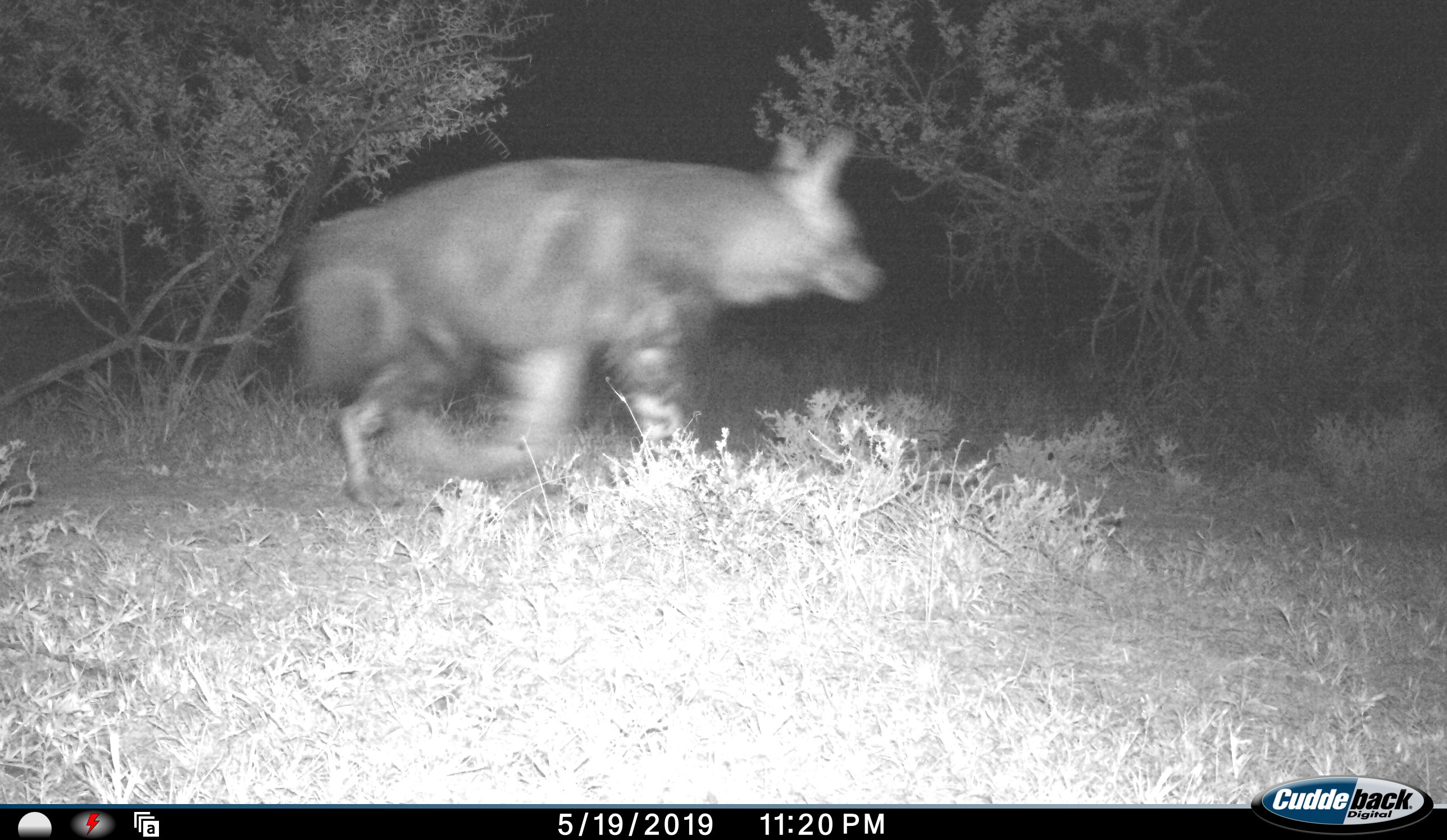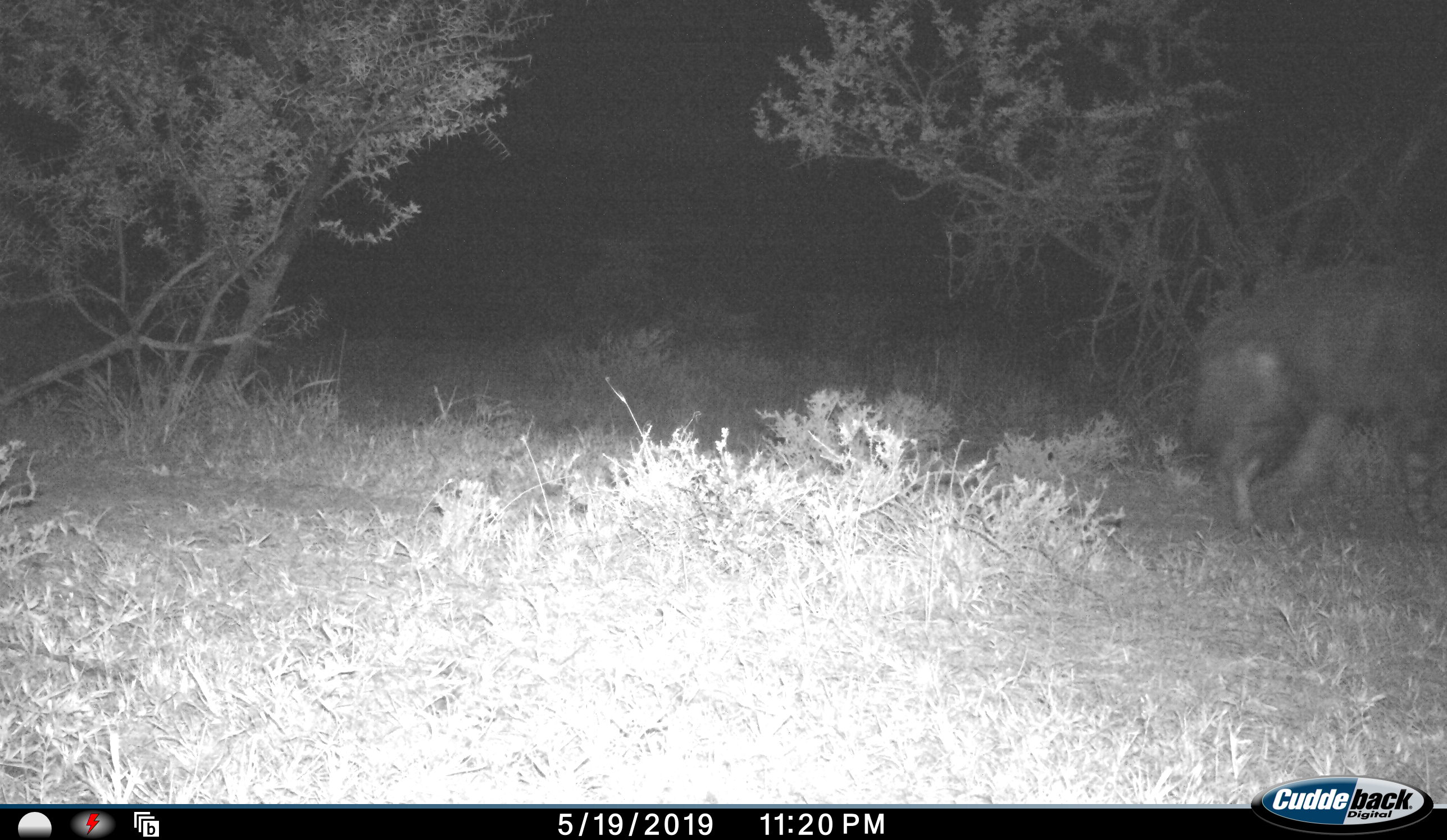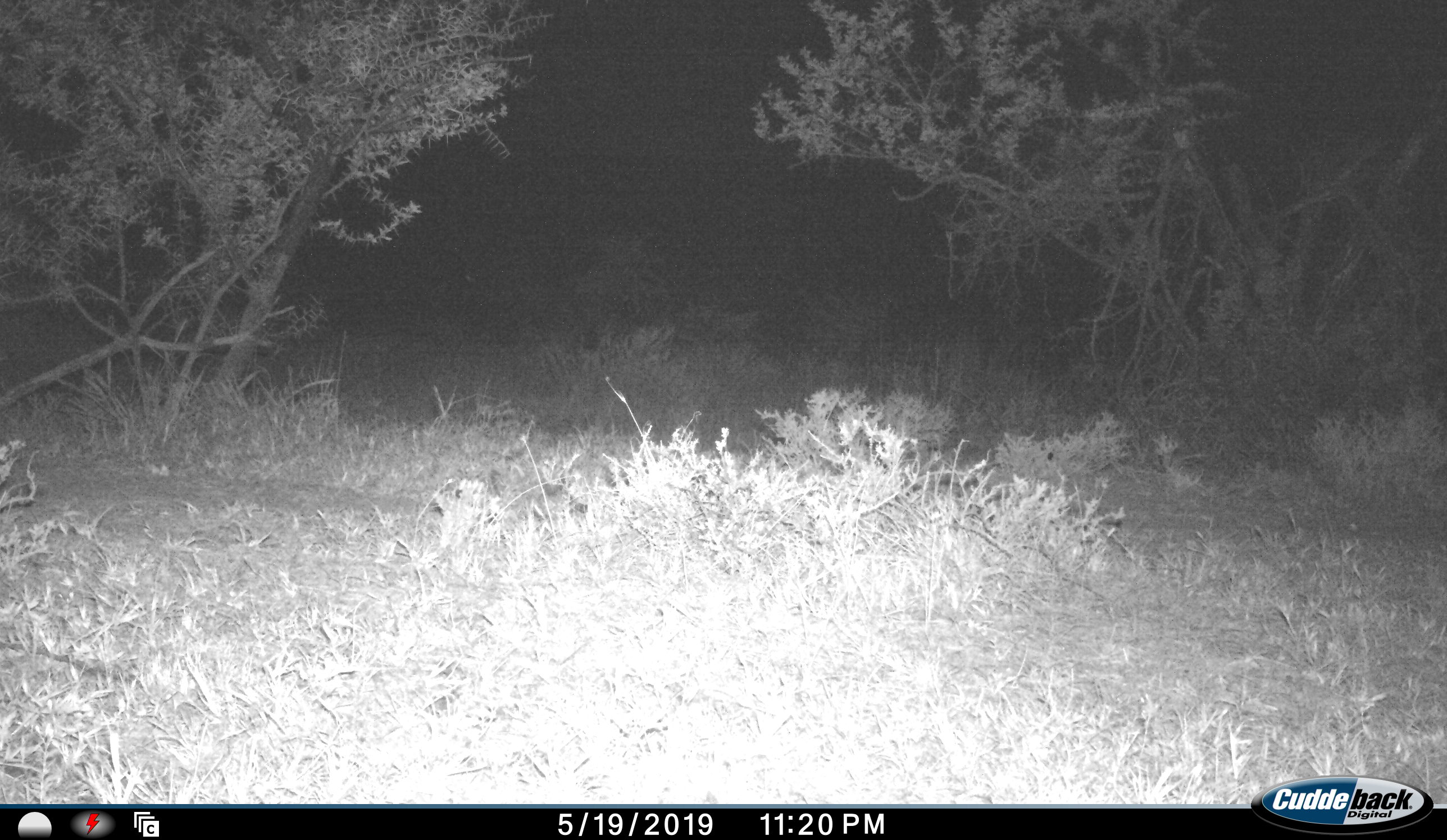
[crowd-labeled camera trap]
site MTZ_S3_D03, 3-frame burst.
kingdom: Animalia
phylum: Chordata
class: Mammalia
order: Carnivora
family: Hyaenidae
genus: Parahyaena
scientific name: Parahyaena brunnea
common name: brown hyena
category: hyenabrown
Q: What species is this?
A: Hyenabrown (brown hyena) (Parahyaena brunnea).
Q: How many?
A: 1.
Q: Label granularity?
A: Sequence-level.